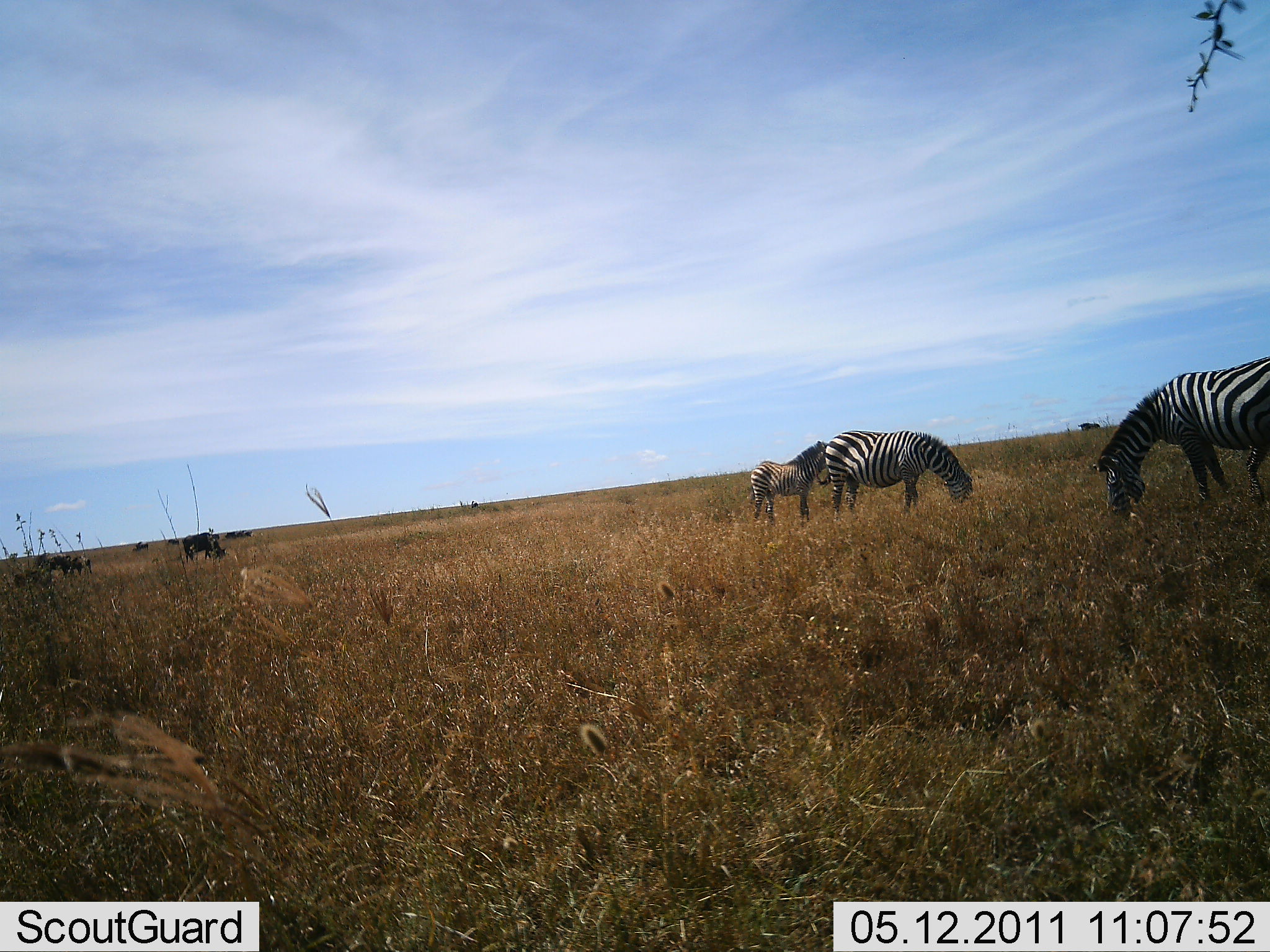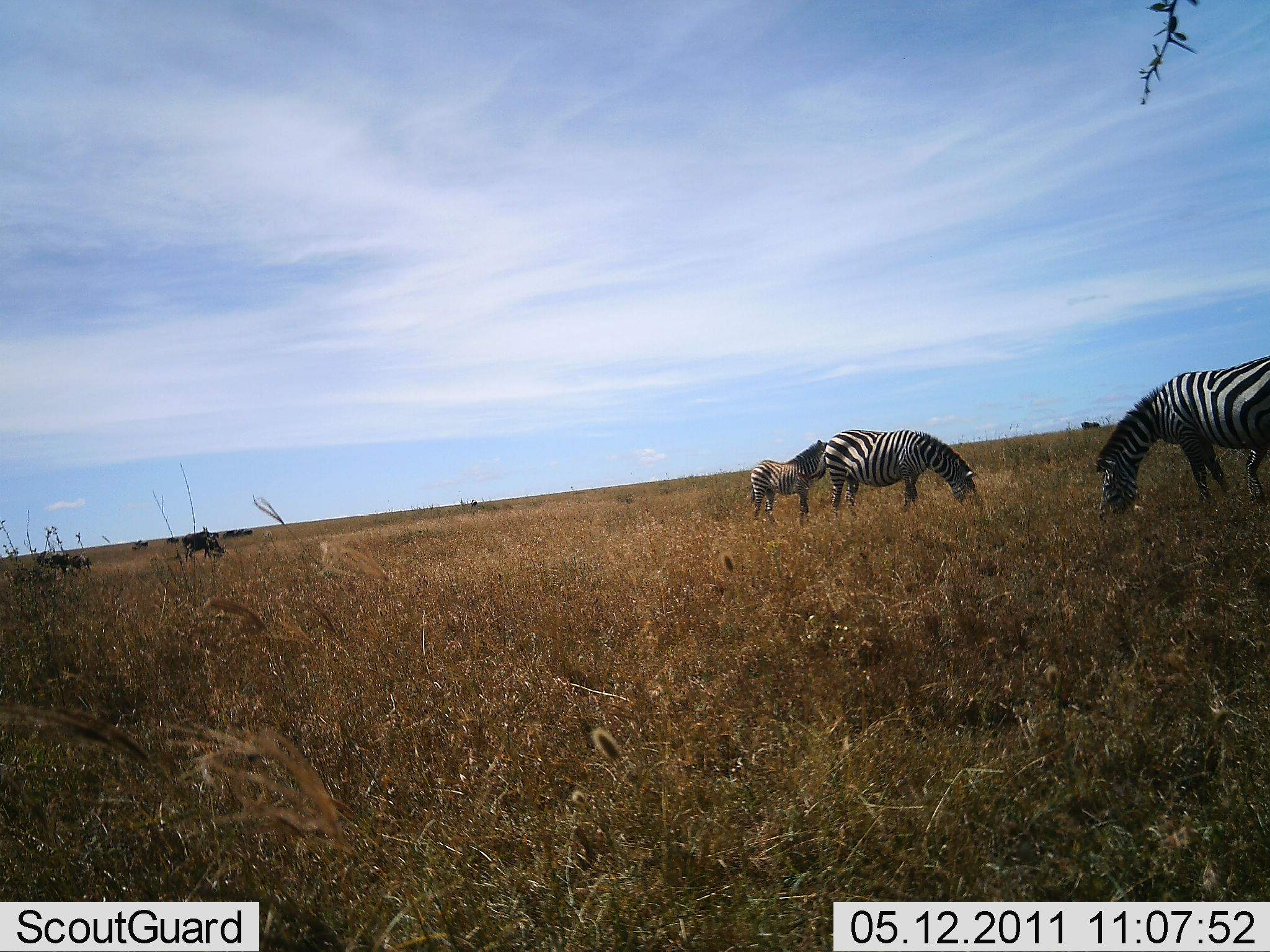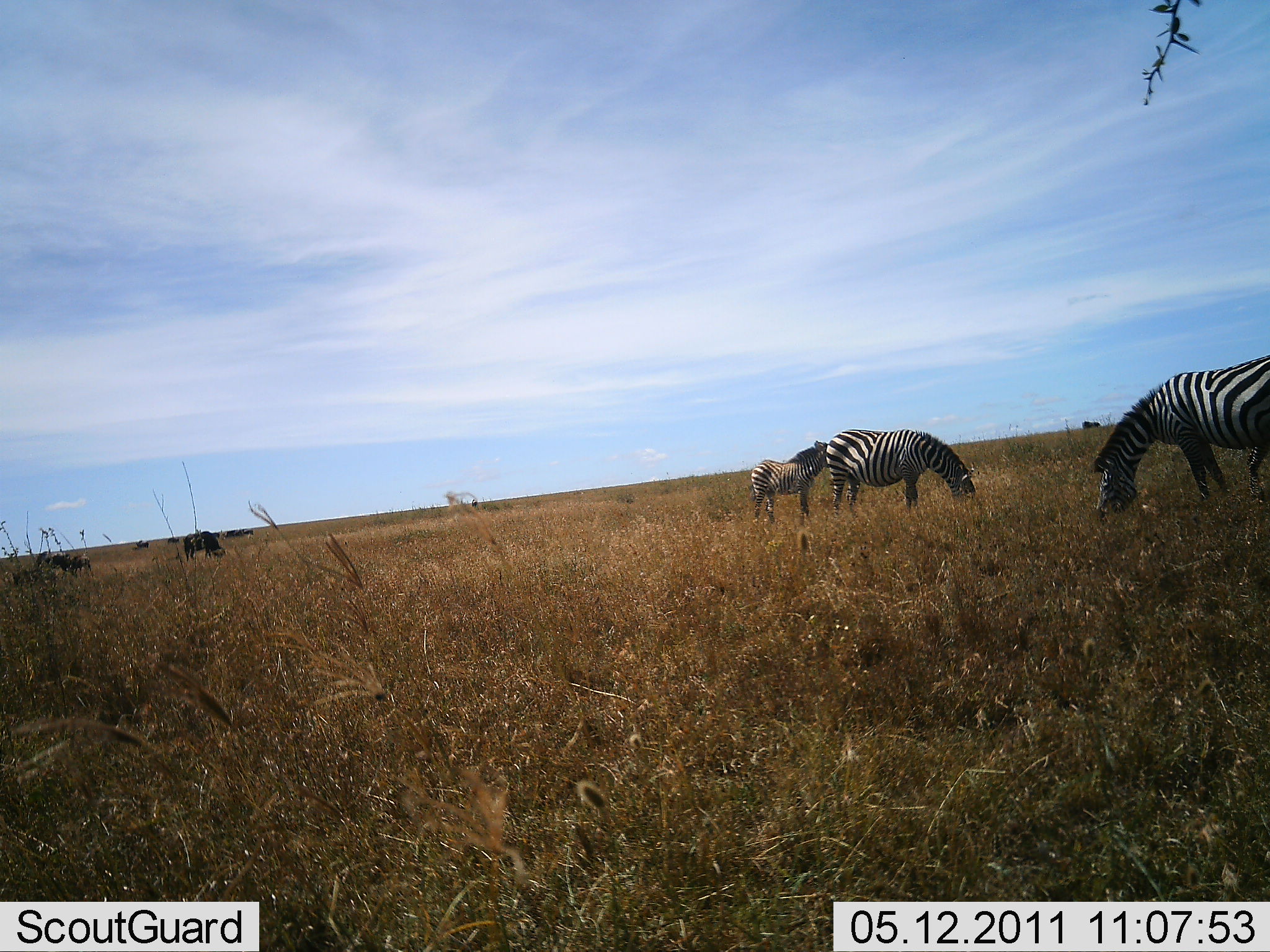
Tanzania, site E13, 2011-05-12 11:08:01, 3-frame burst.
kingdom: Animalia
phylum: Chordata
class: Mammalia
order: Artiodactyla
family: Bovidae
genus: Connochaetes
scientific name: Connochaetes taurinus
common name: blue wildebeest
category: wildebeest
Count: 7.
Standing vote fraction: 50%.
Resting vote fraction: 20%.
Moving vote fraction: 10%.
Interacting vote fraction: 10%.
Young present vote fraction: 0%.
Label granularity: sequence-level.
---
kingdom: Animalia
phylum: Chordata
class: Mammalia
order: Perissodactyla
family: Equidae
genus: Equus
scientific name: Equus quagga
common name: plains zebra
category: zebra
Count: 3.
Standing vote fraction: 43%.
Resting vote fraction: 0%.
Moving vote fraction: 0%.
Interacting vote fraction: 0%.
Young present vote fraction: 29%.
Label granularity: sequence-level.